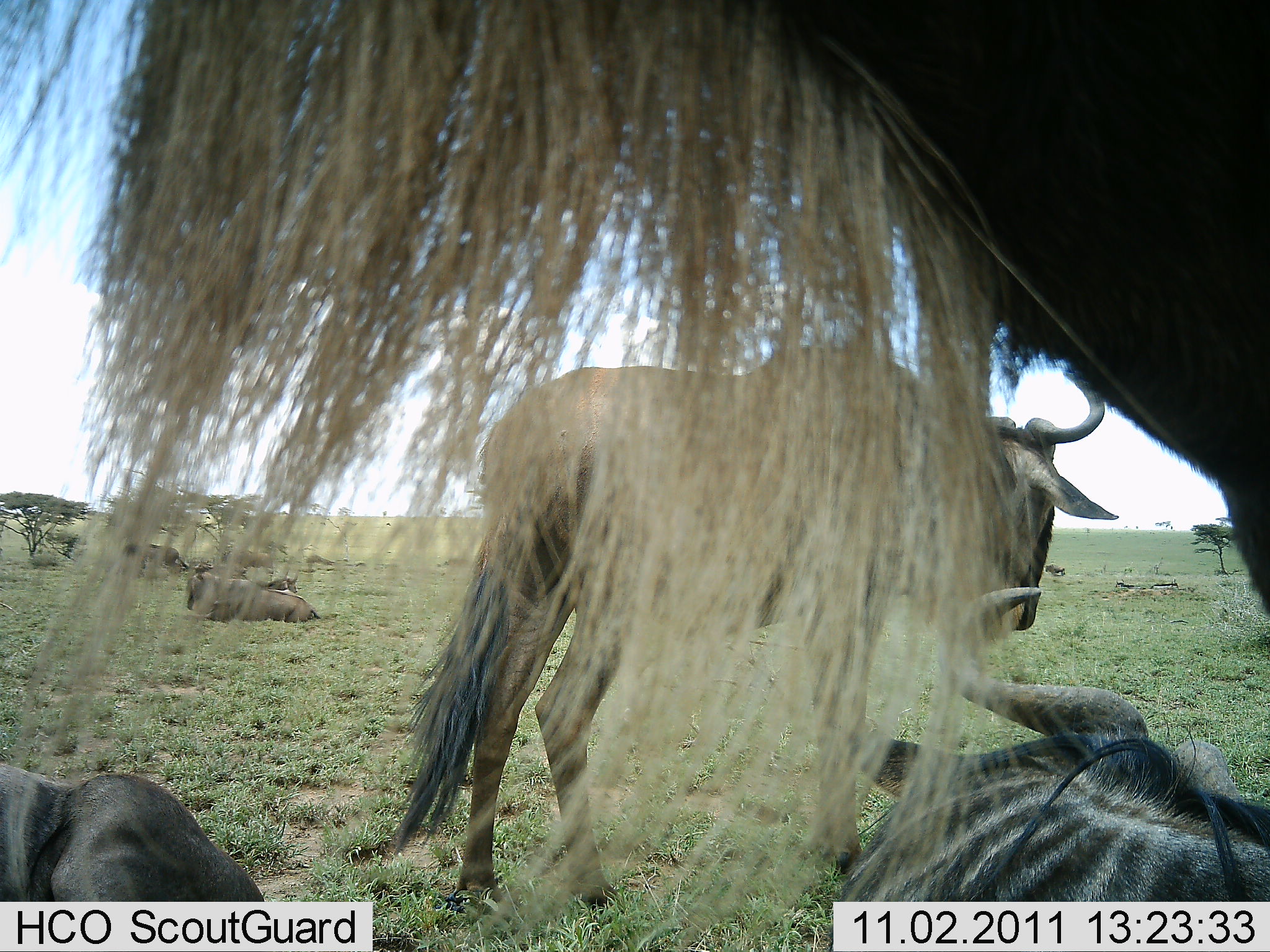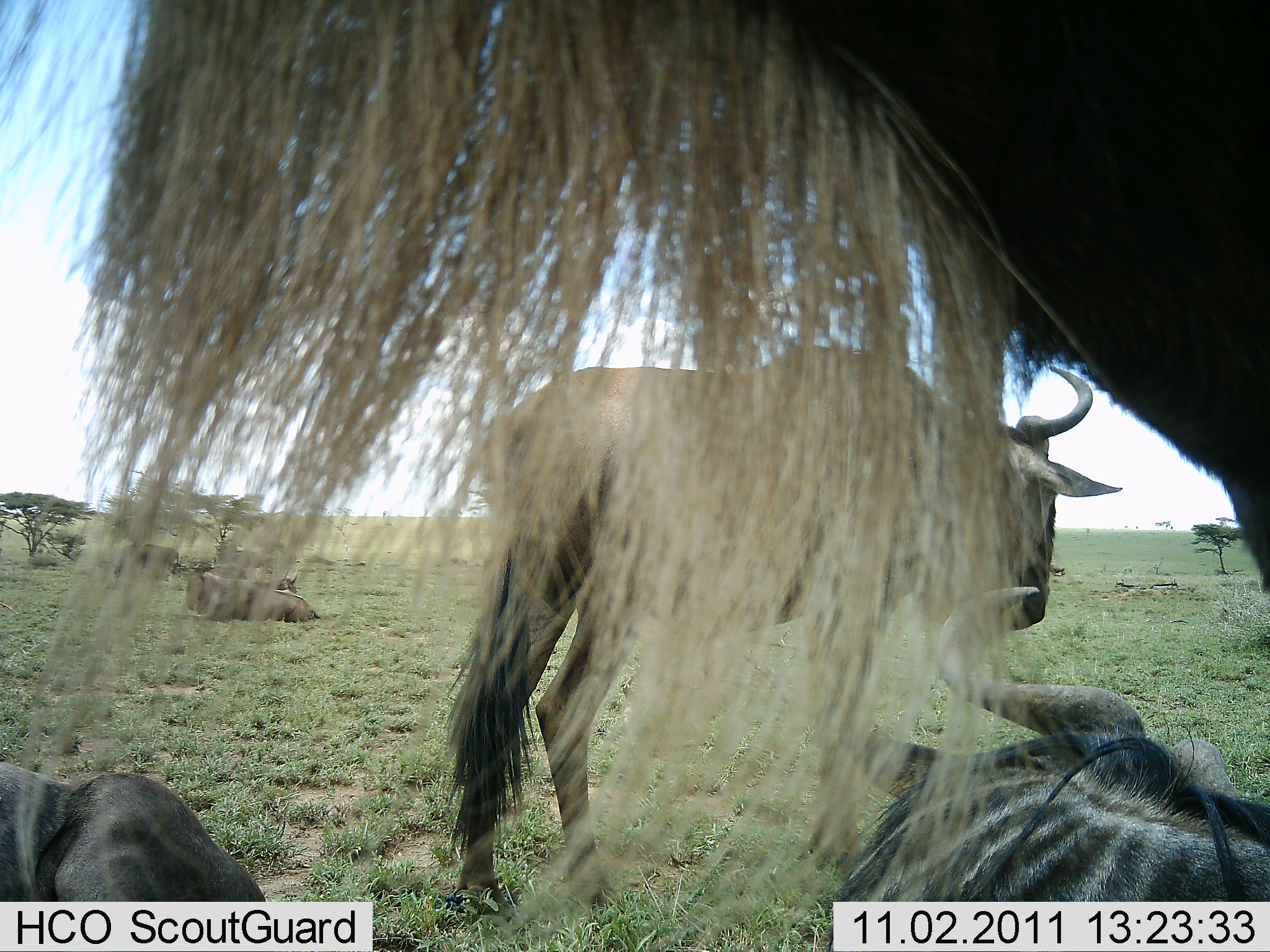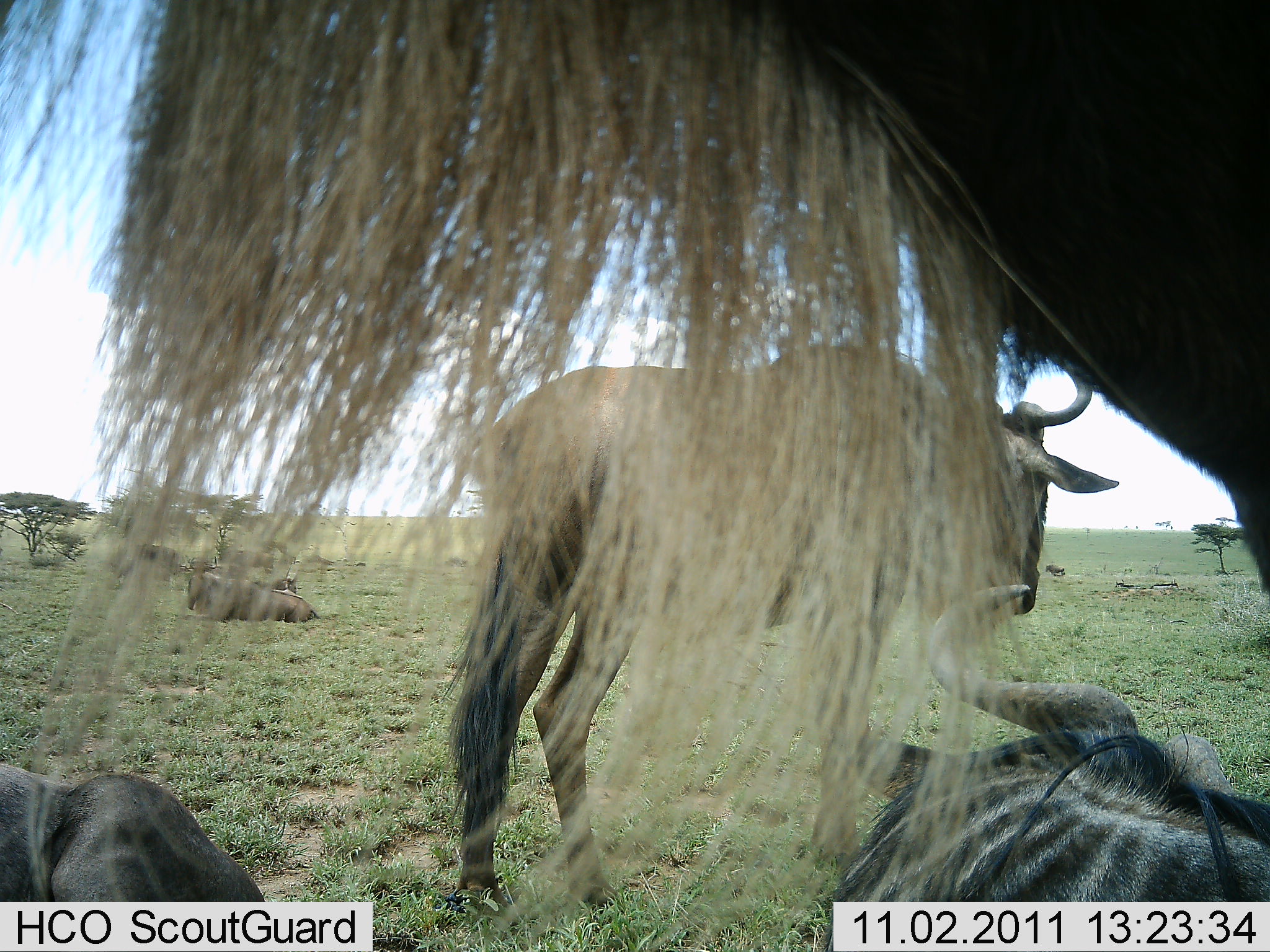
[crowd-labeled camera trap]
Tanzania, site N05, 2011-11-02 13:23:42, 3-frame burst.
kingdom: Animalia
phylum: Chordata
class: Mammalia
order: Artiodactyla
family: Bovidae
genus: Connochaetes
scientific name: Connochaetes taurinus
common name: blue wildebeest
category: wildebeest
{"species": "wildebeest (blue wildebeest) (Connochaetes taurinus)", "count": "5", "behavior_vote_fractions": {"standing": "79%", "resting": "86%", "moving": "7%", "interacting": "7%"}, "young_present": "0%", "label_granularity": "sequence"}